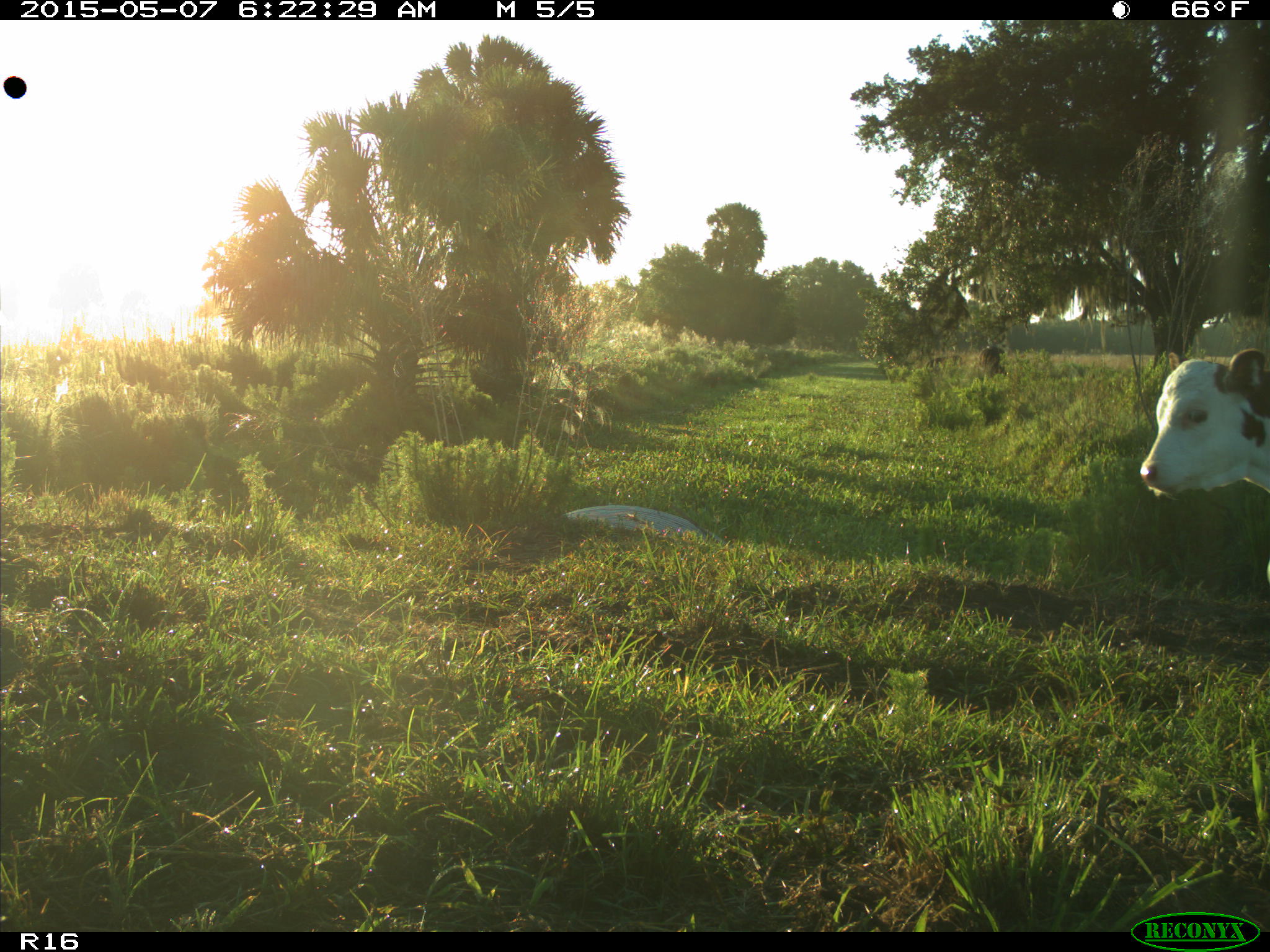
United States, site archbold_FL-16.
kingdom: Animalia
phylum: Chordata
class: Mammalia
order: Artiodactyla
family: Bovidae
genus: Bos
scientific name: Bos taurus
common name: domestic cow